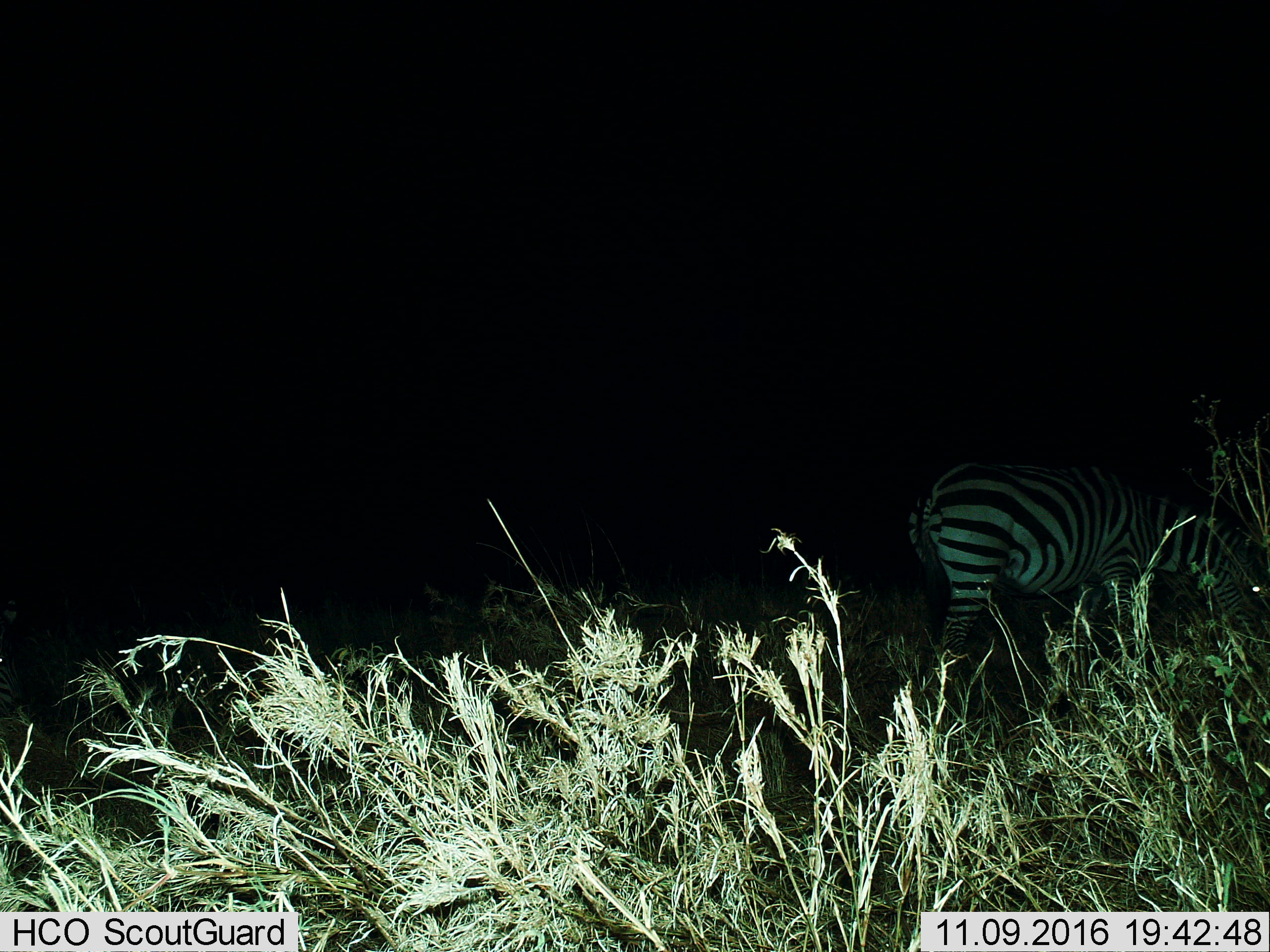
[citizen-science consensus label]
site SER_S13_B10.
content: unidentified animal